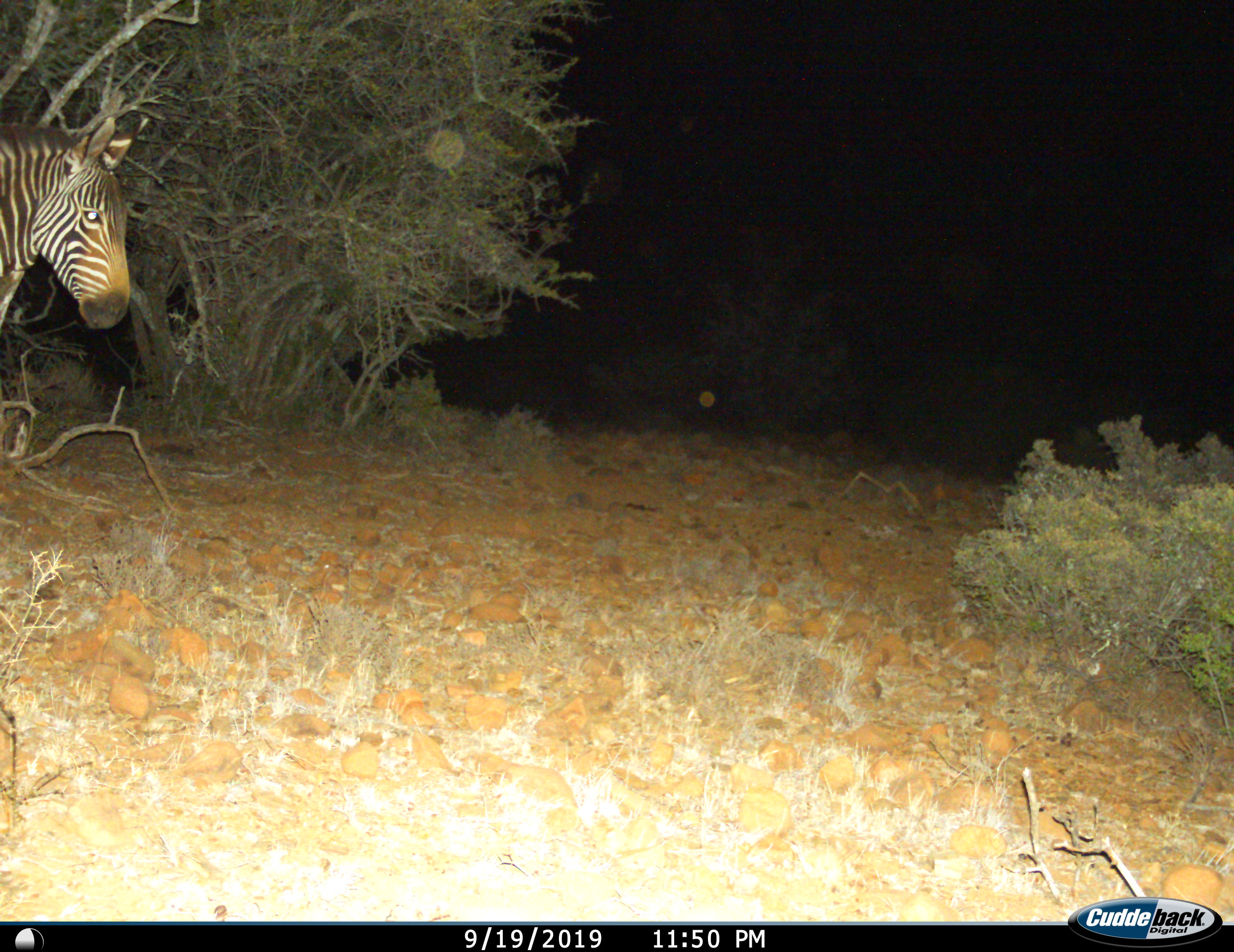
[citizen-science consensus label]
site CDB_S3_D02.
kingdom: Animalia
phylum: Chordata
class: Mammalia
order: Perissodactyla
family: Equidae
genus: Equus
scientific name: Equus zebra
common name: mountain zebra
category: zebramountain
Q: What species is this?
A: Zebramountain (mountain zebra) (Equus zebra).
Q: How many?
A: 1.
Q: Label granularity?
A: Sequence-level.